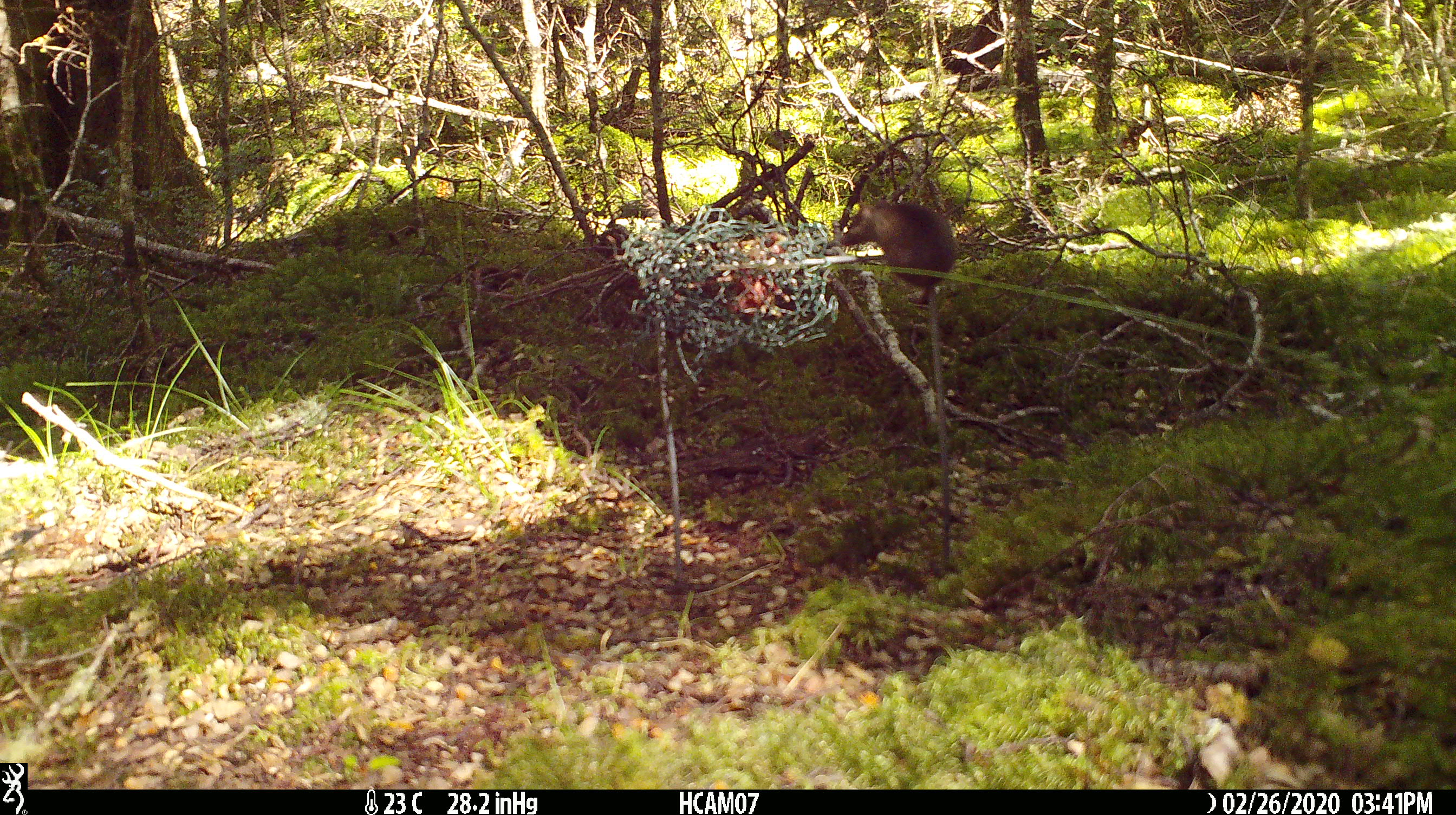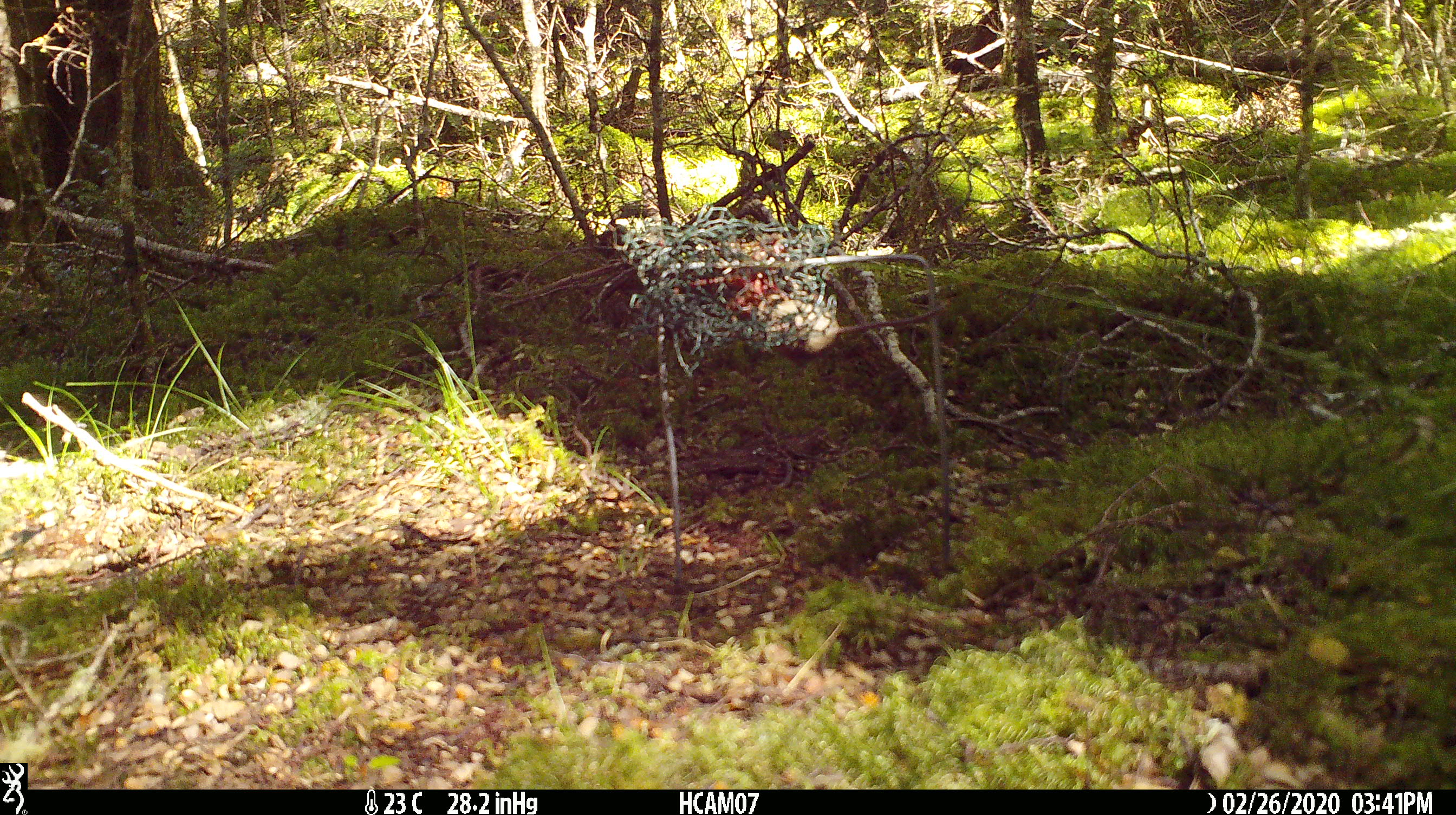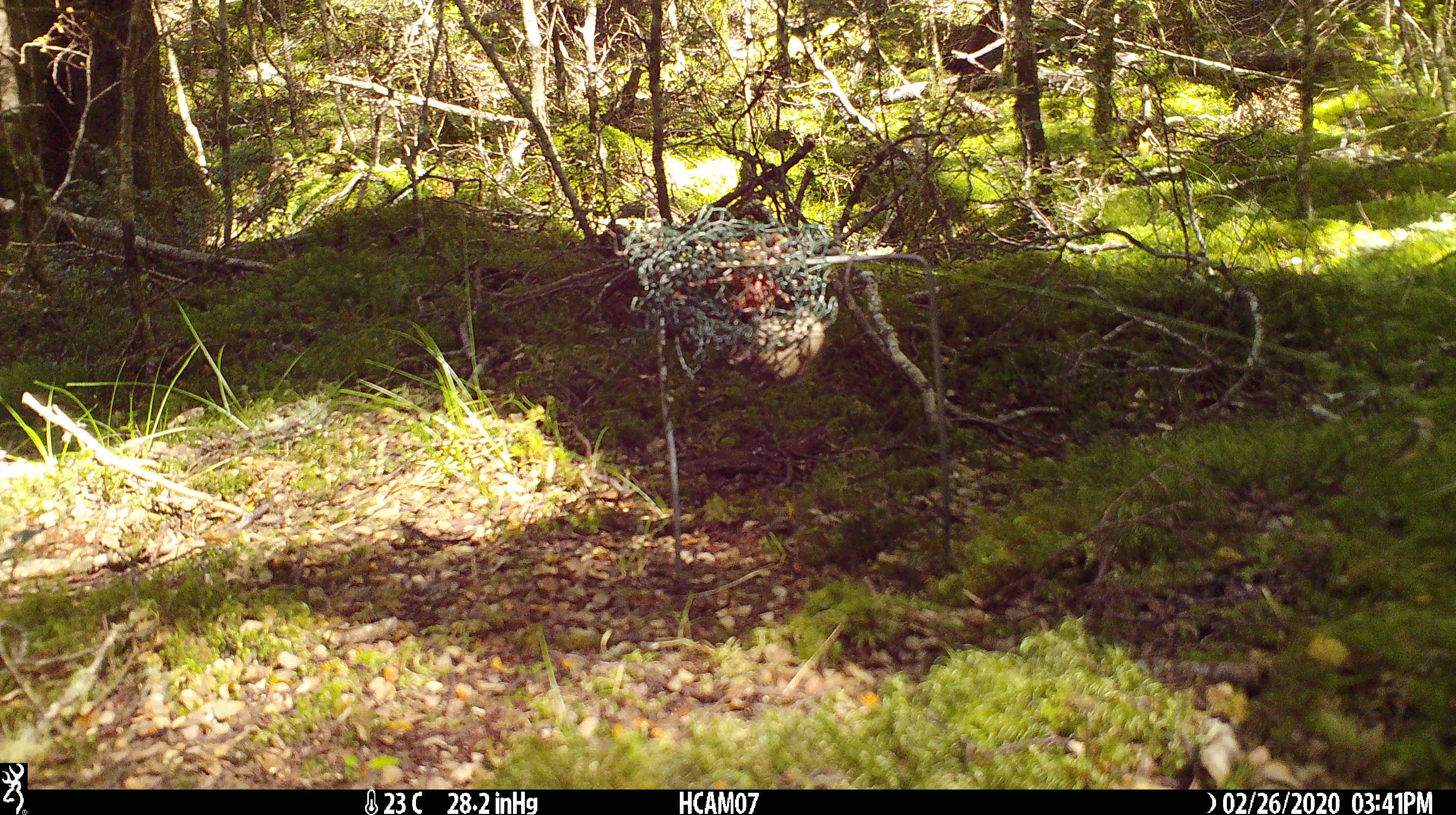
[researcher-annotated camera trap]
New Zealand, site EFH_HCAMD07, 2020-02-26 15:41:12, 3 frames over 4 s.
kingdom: Animalia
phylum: Chordata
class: Mammalia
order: Rodentia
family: Muridae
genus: Mus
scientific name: Mus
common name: mouse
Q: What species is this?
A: Mouse (Mus).